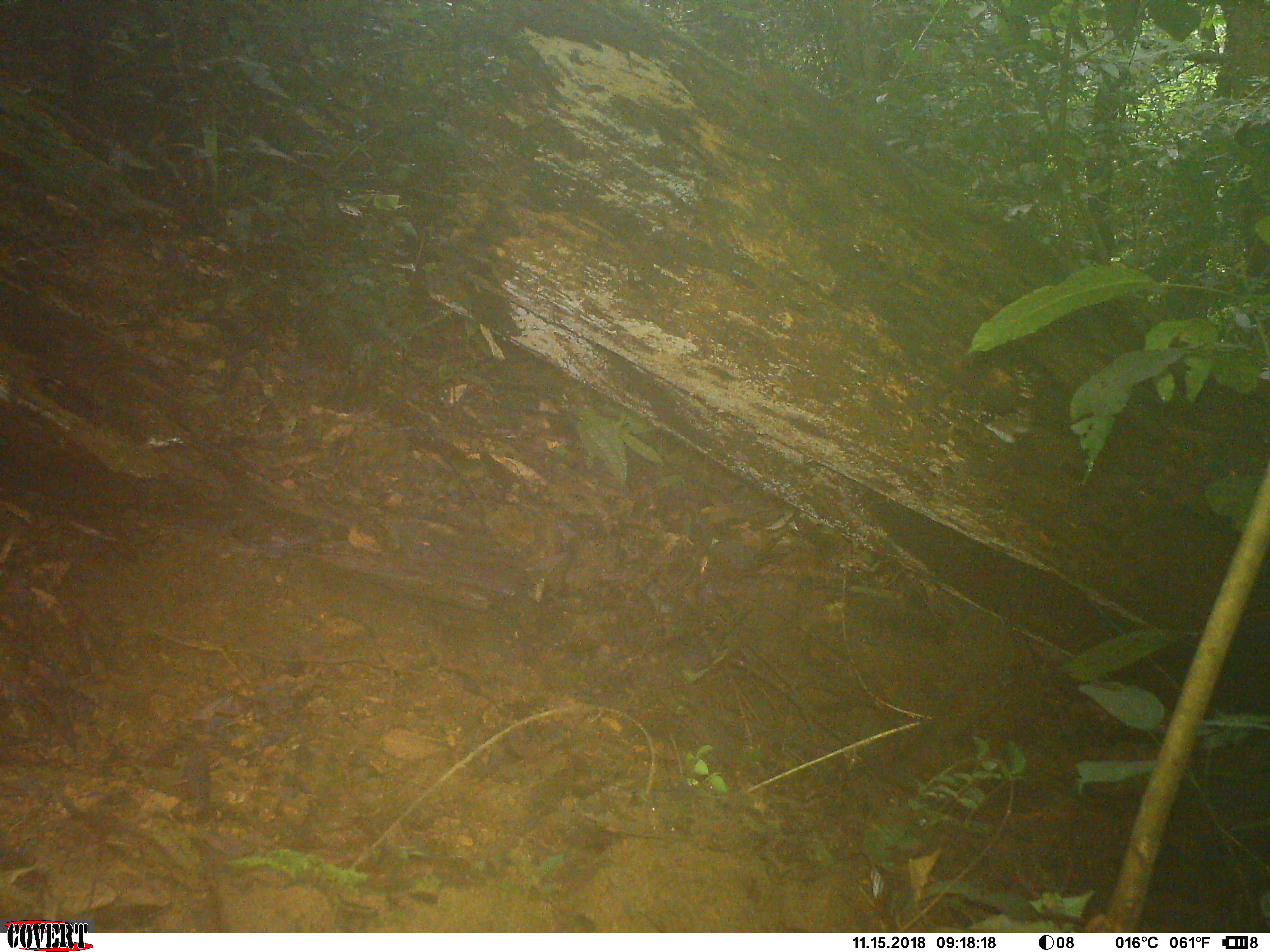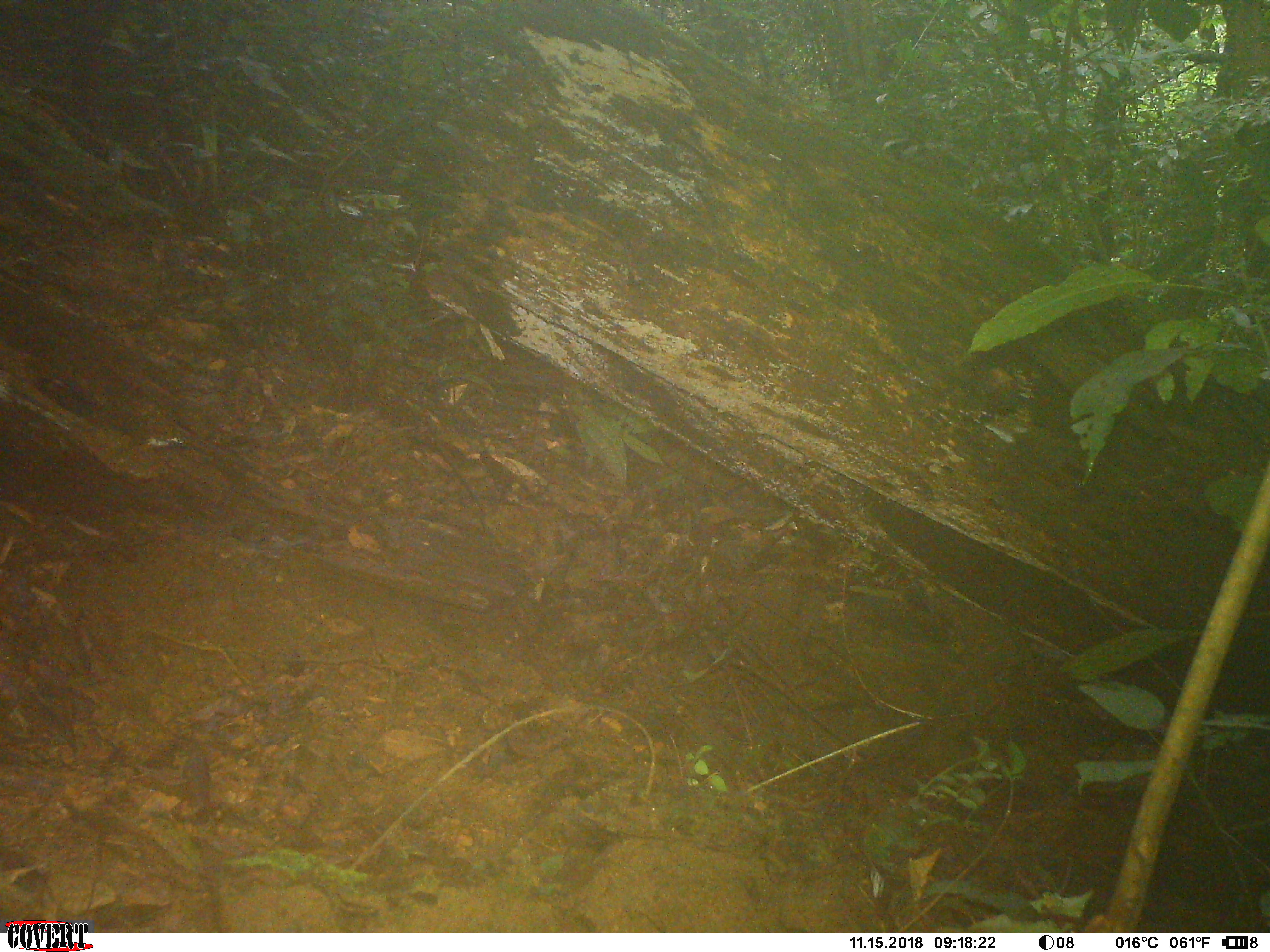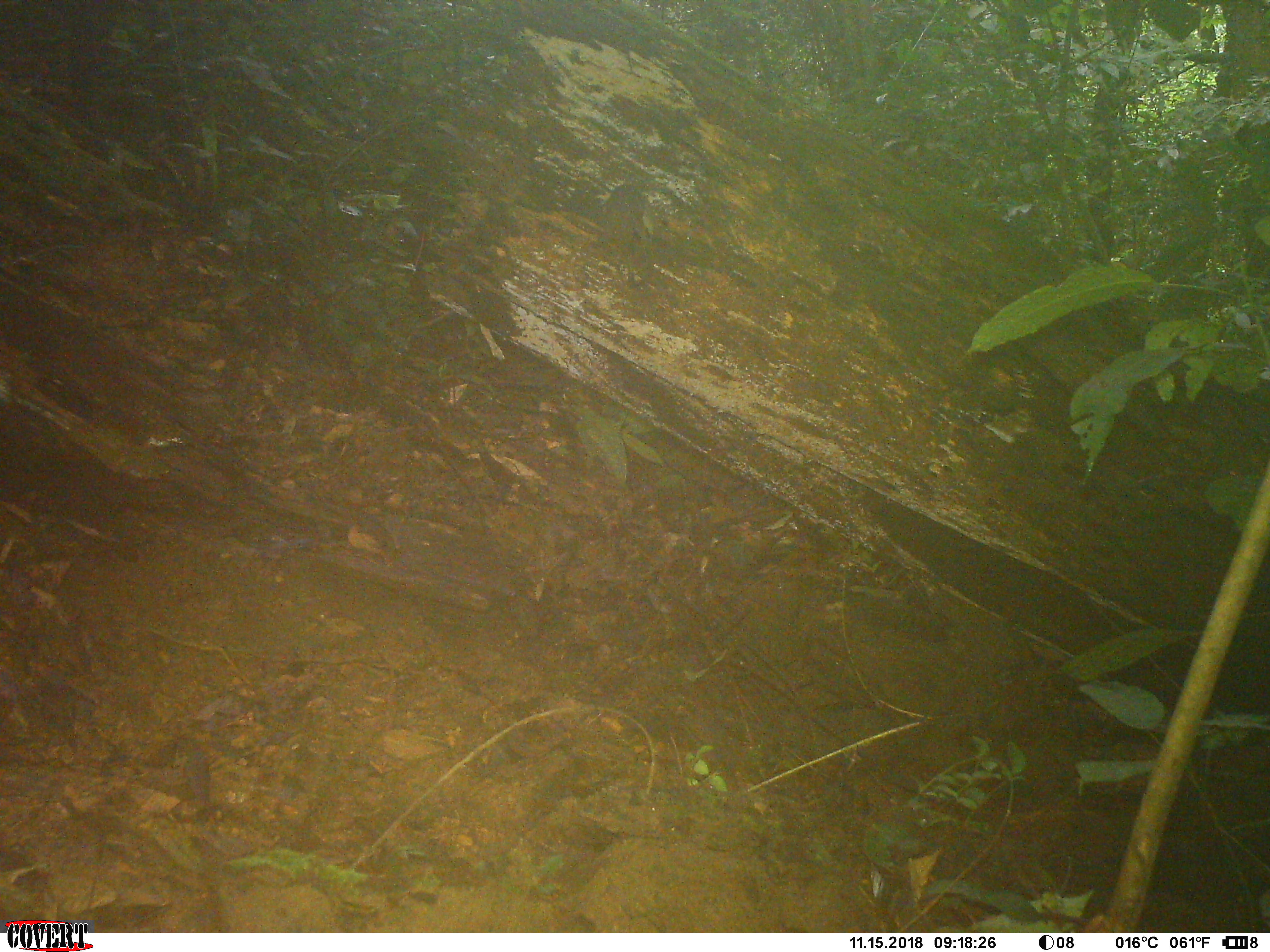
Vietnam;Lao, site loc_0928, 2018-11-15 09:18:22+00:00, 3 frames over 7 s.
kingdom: Animalia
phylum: Chordata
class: Mammalia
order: Rodentia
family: Sciuridae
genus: Dremomys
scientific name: Dremomys rufigenis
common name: red-cheeked squirrel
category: red cheeked squirrel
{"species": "red cheeked squirrel (red-cheeked squirrel) (Dremomys rufigenis)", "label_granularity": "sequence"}